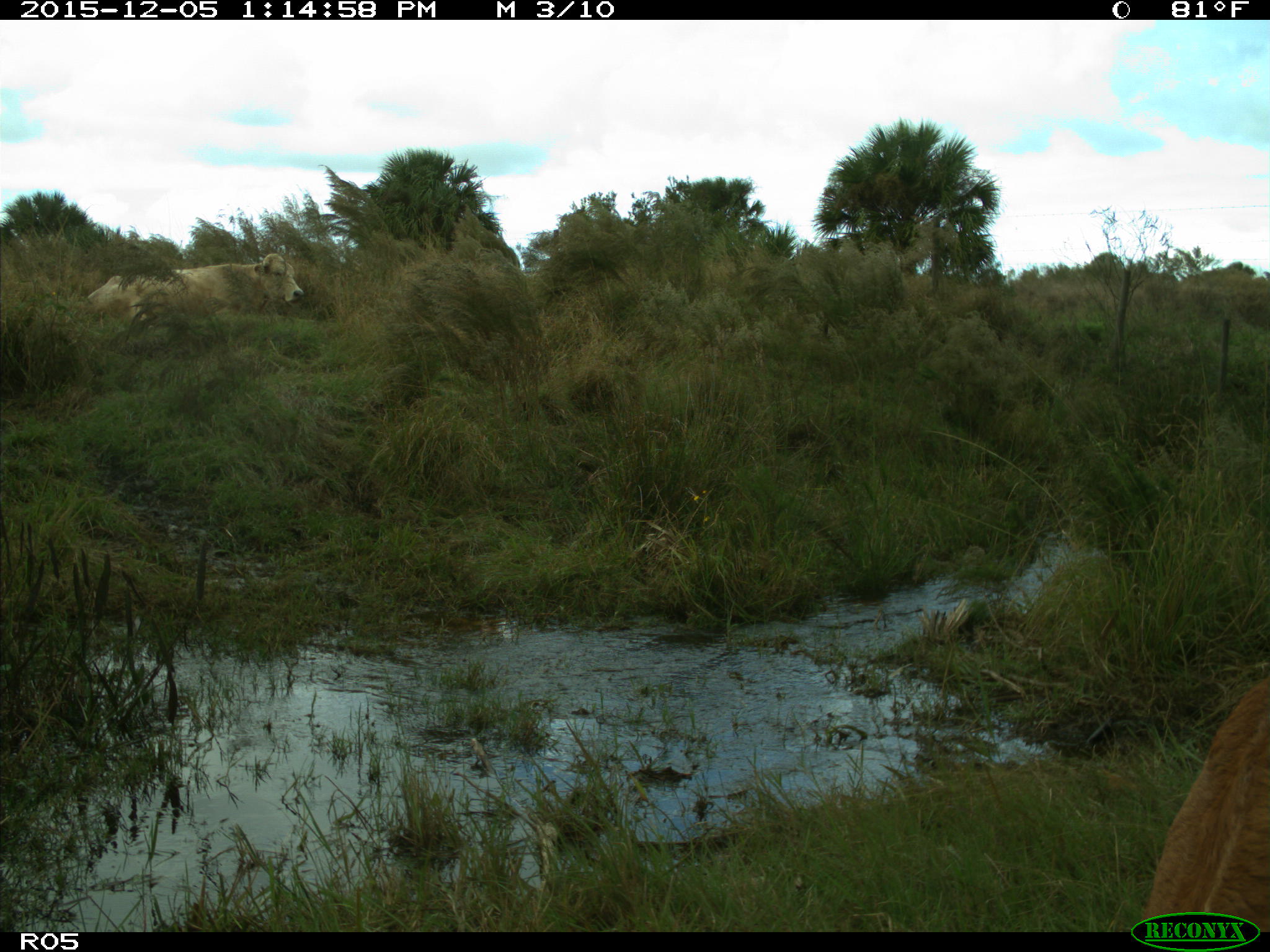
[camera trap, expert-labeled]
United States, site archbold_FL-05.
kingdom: Animalia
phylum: Chordata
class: Mammalia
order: Artiodactyla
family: Bovidae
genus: Bos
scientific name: Bos taurus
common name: domestic cow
Bos taurus (domestic cow).